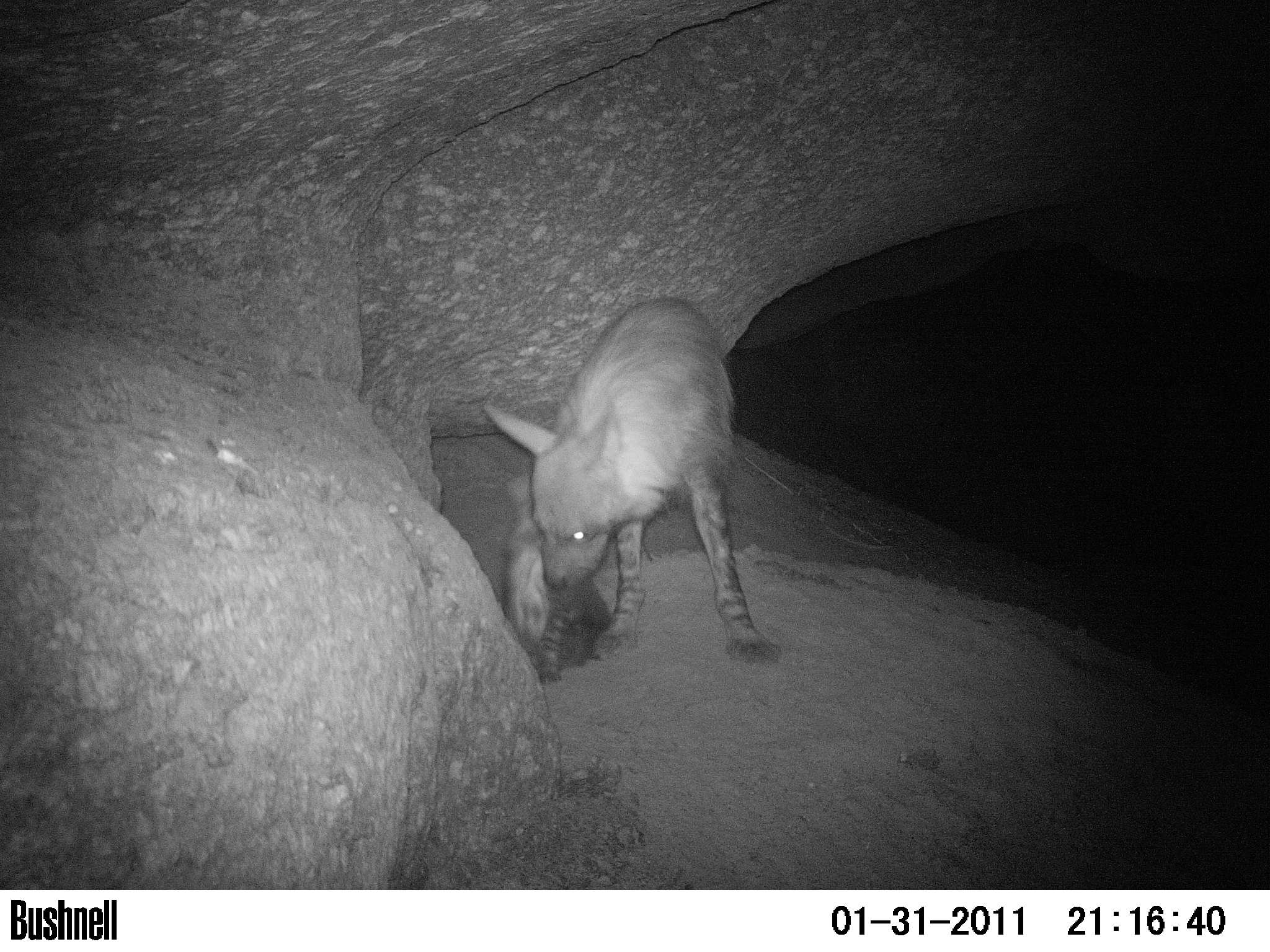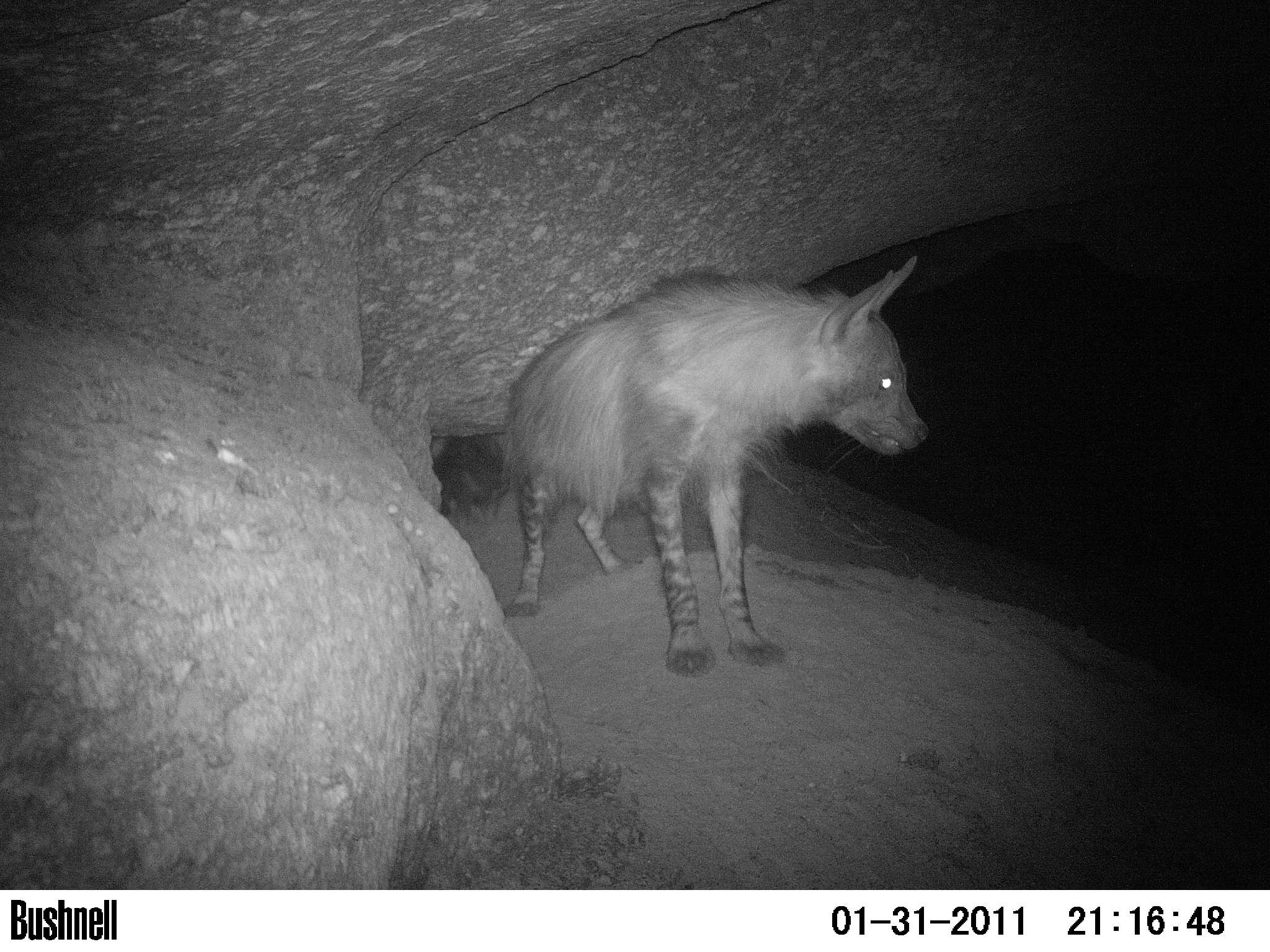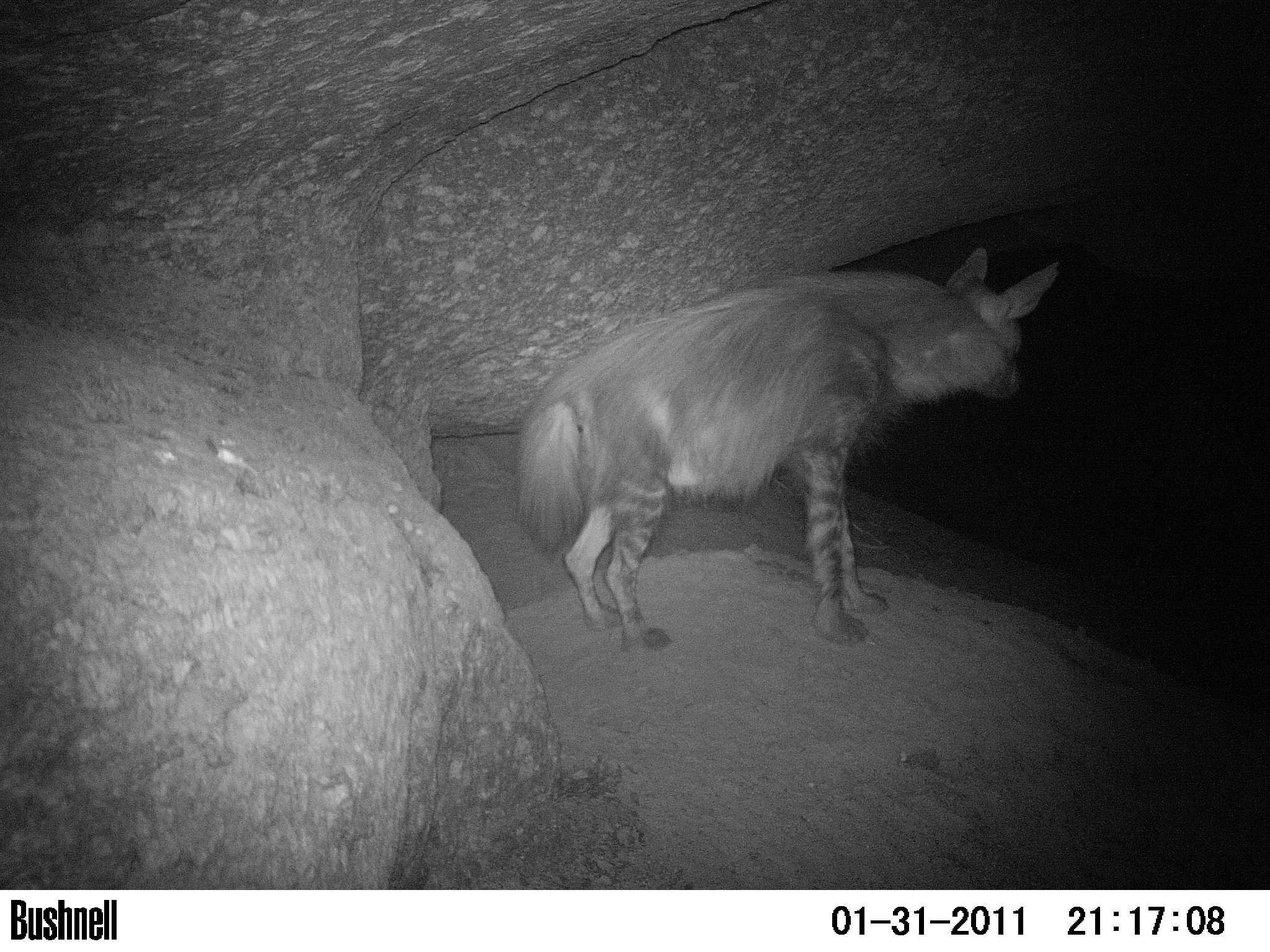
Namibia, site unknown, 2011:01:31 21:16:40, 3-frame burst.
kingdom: Animalia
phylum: Chordata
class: Mammalia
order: Carnivora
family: Hyaenidae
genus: Parahyaena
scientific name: Parahyaena brunnea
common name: brown hyena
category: hyaena brunnea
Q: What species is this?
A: Hyaena brunnea (brown hyena) (Parahyaena brunnea).